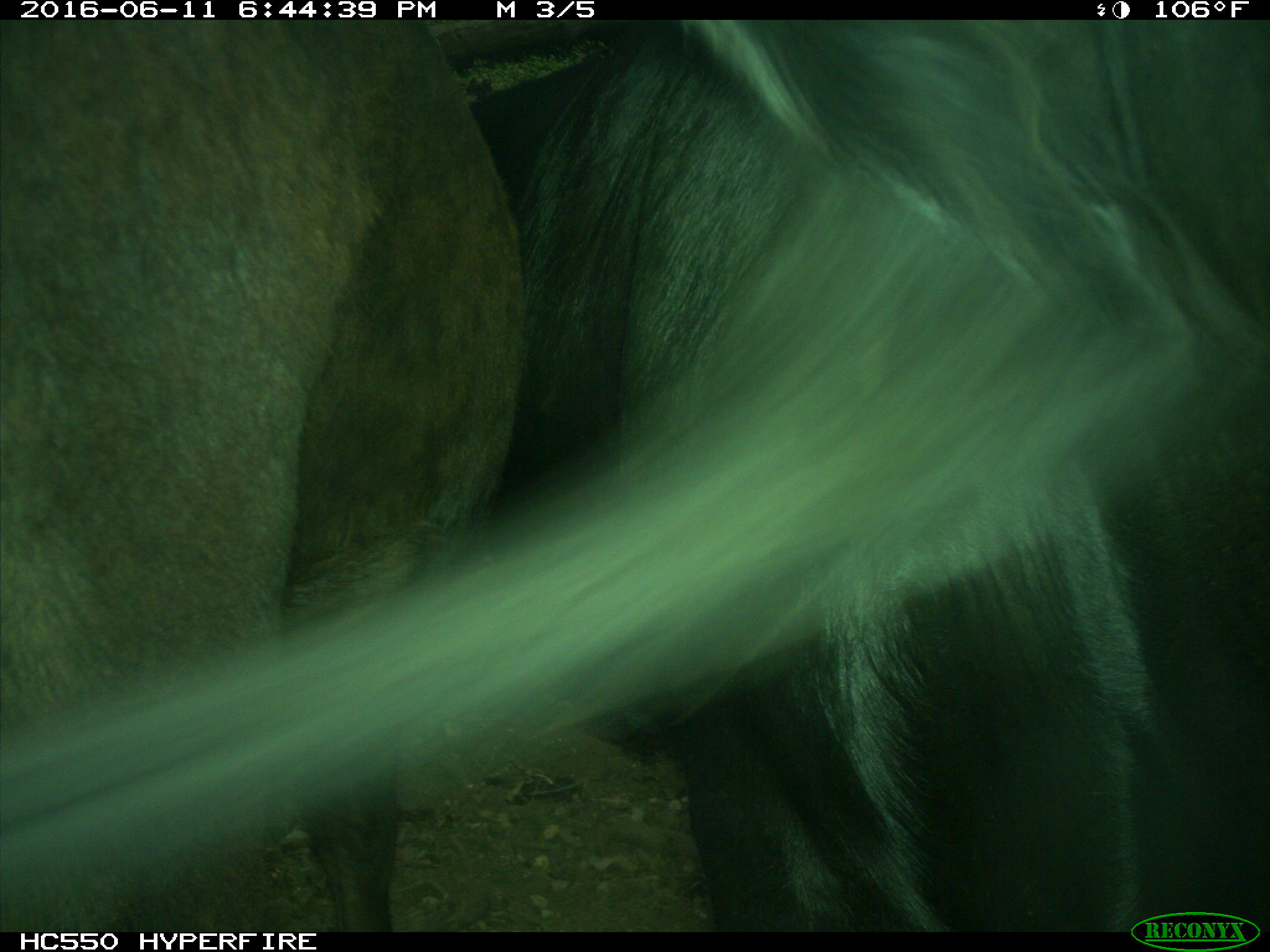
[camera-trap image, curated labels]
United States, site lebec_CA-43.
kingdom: Animalia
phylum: Chordata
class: Mammalia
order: Artiodactyla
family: Bovidae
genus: Bos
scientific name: Bos taurus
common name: domestic cow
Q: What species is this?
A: Bos taurus (domestic cow).